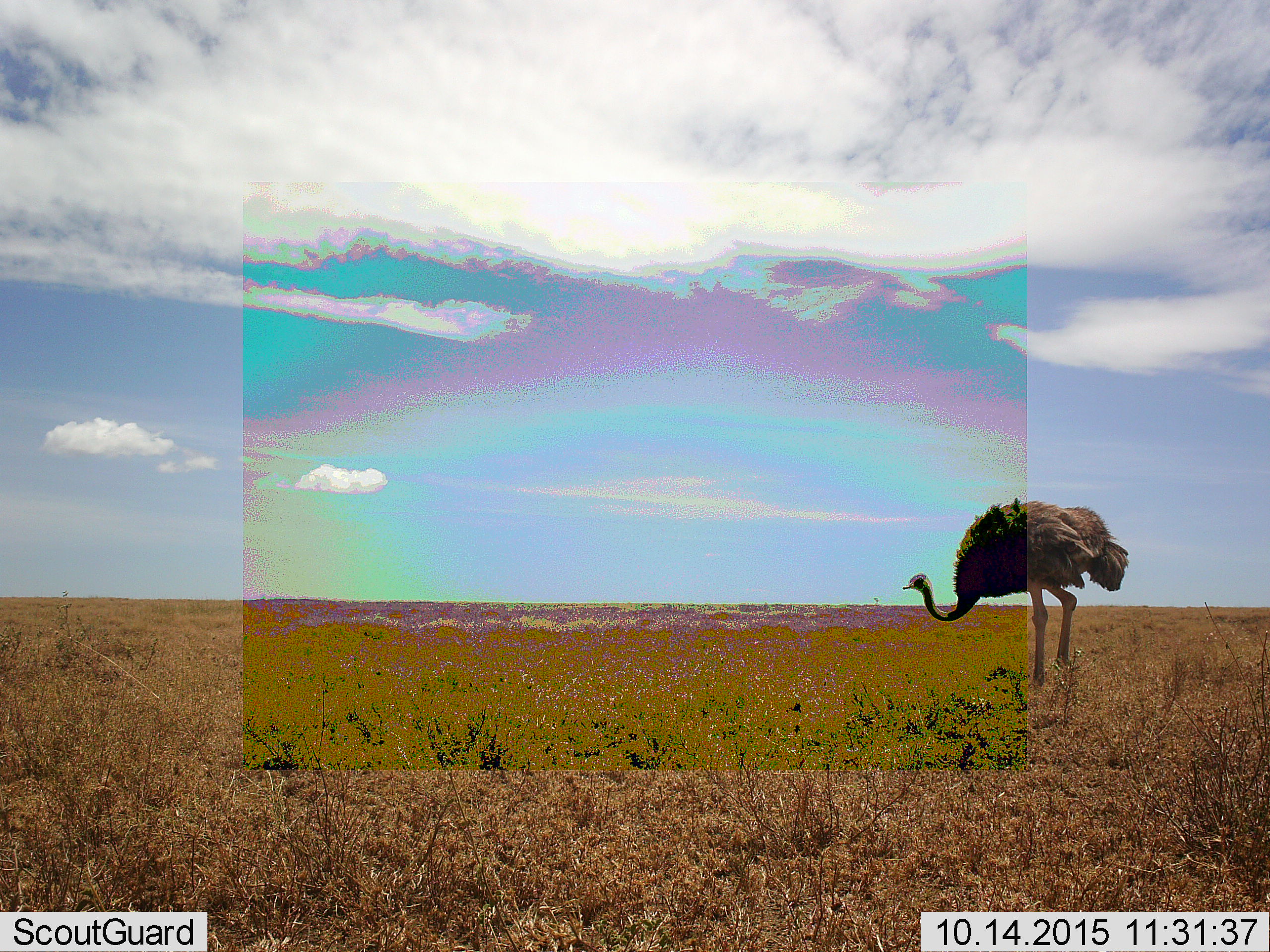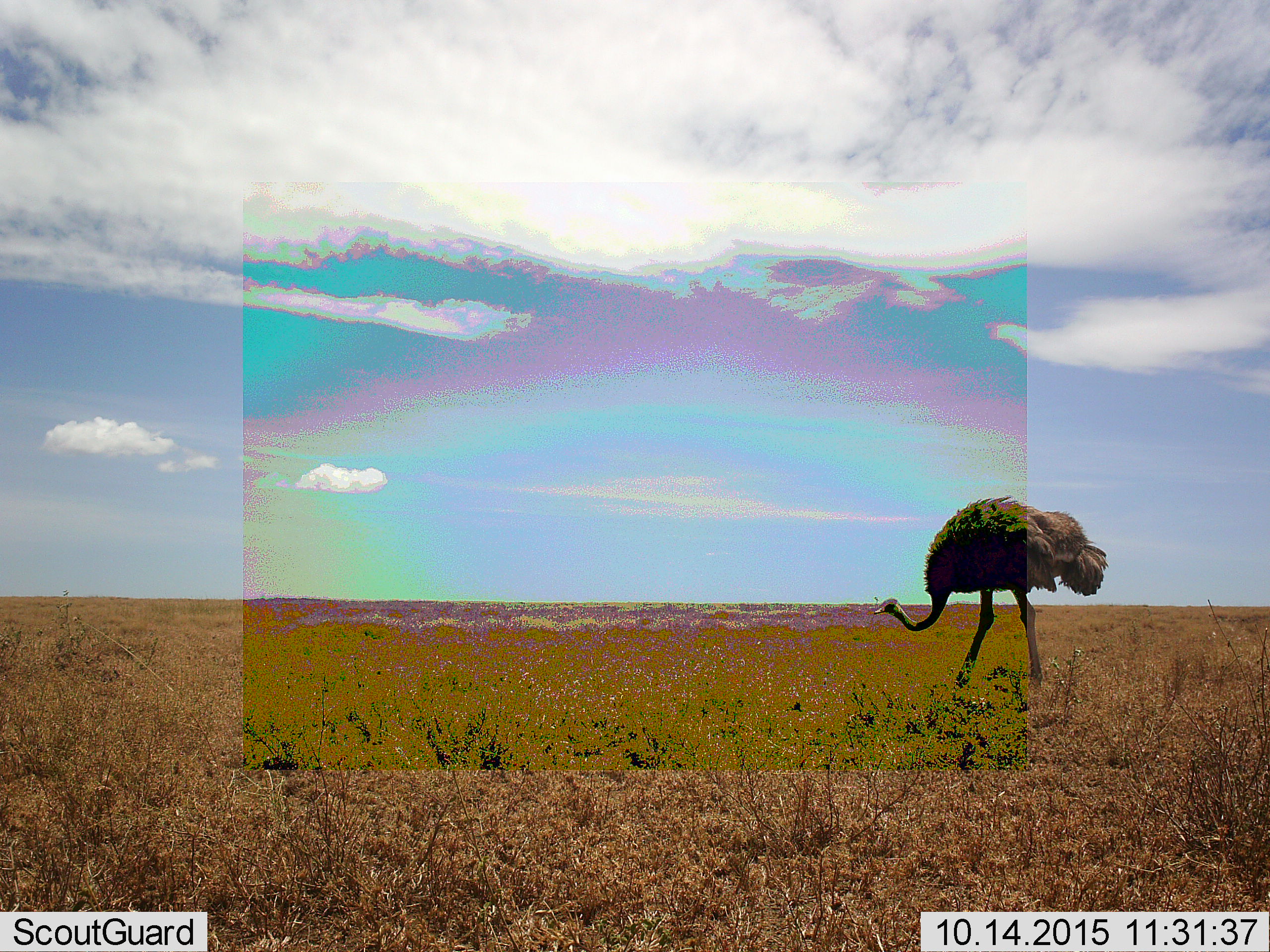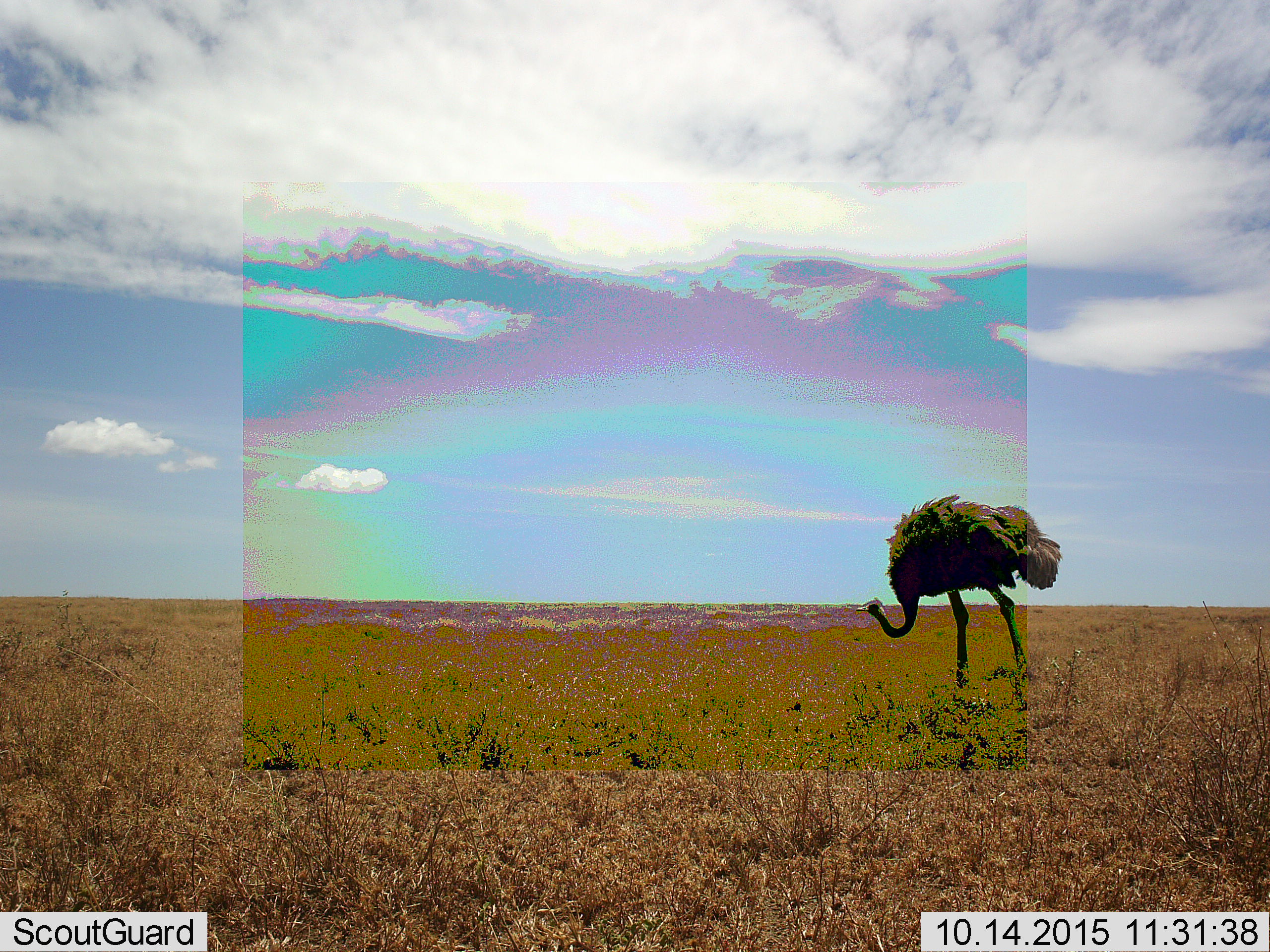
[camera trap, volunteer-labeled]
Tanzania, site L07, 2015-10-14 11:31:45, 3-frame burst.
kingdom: Animalia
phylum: Chordata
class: Aves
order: Struthioniformes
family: Struthionidae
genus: Struthio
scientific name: Struthio camelus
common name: ostrich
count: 1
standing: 20%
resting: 0%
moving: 80%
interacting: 0%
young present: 0%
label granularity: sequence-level